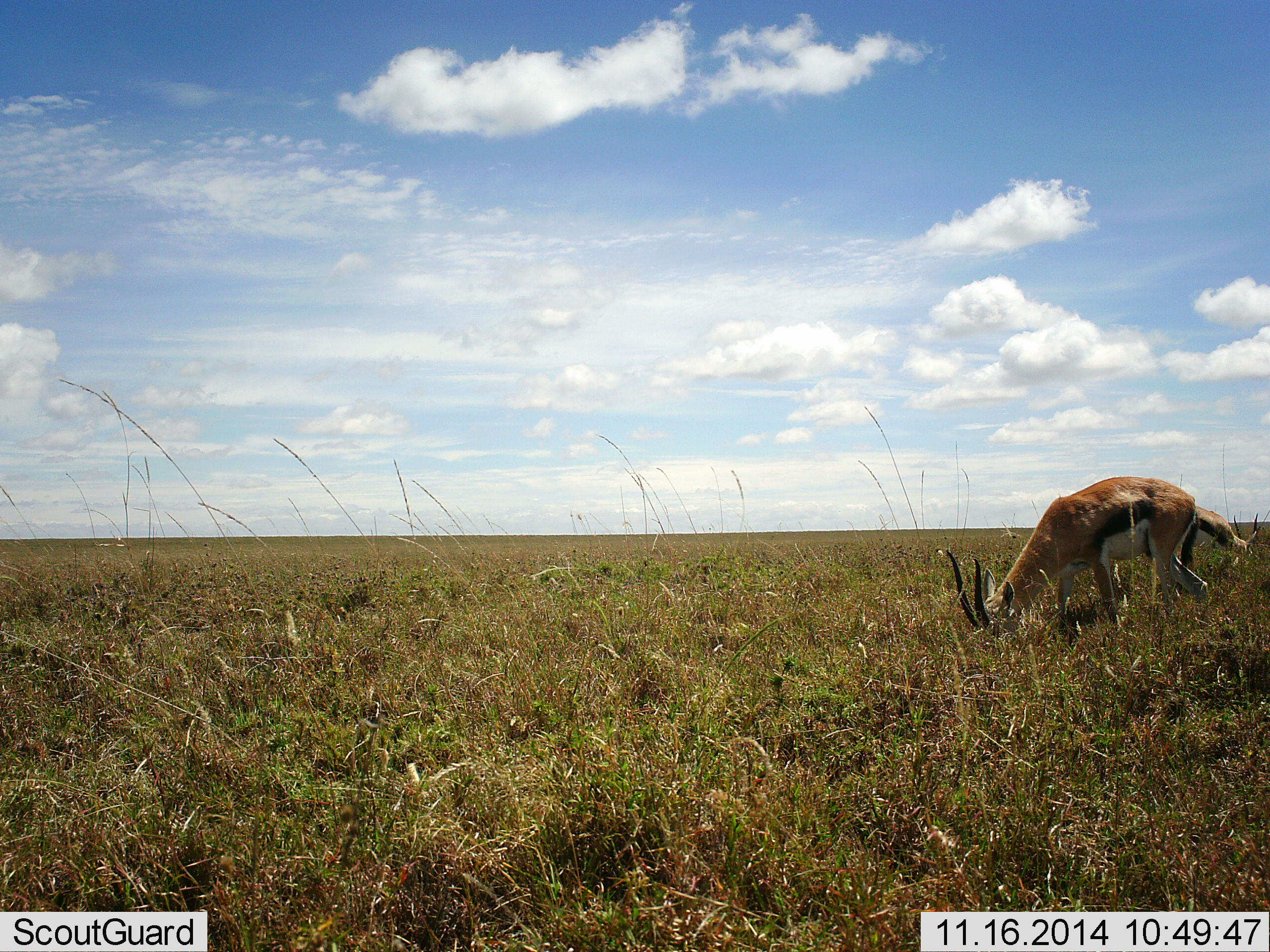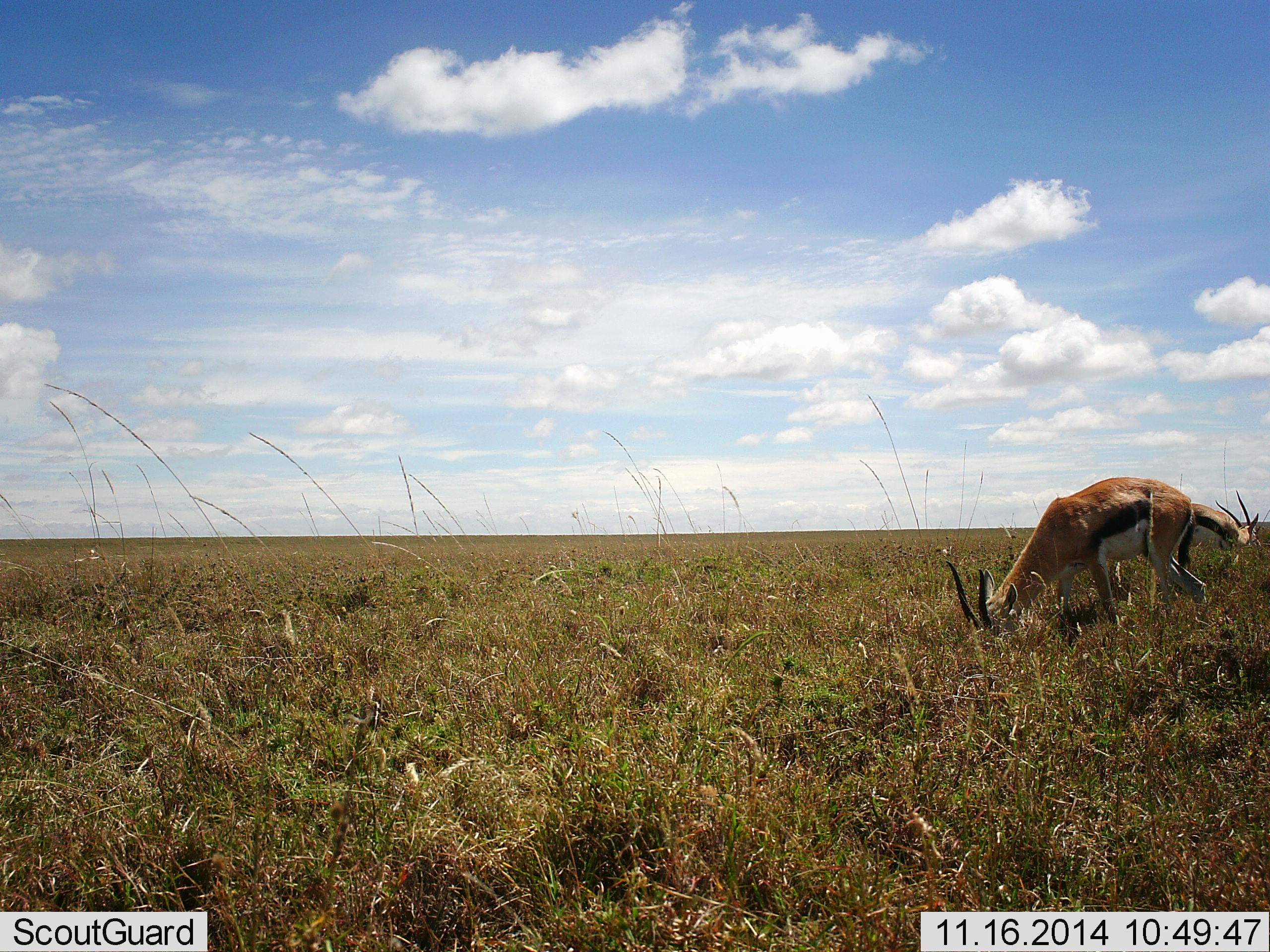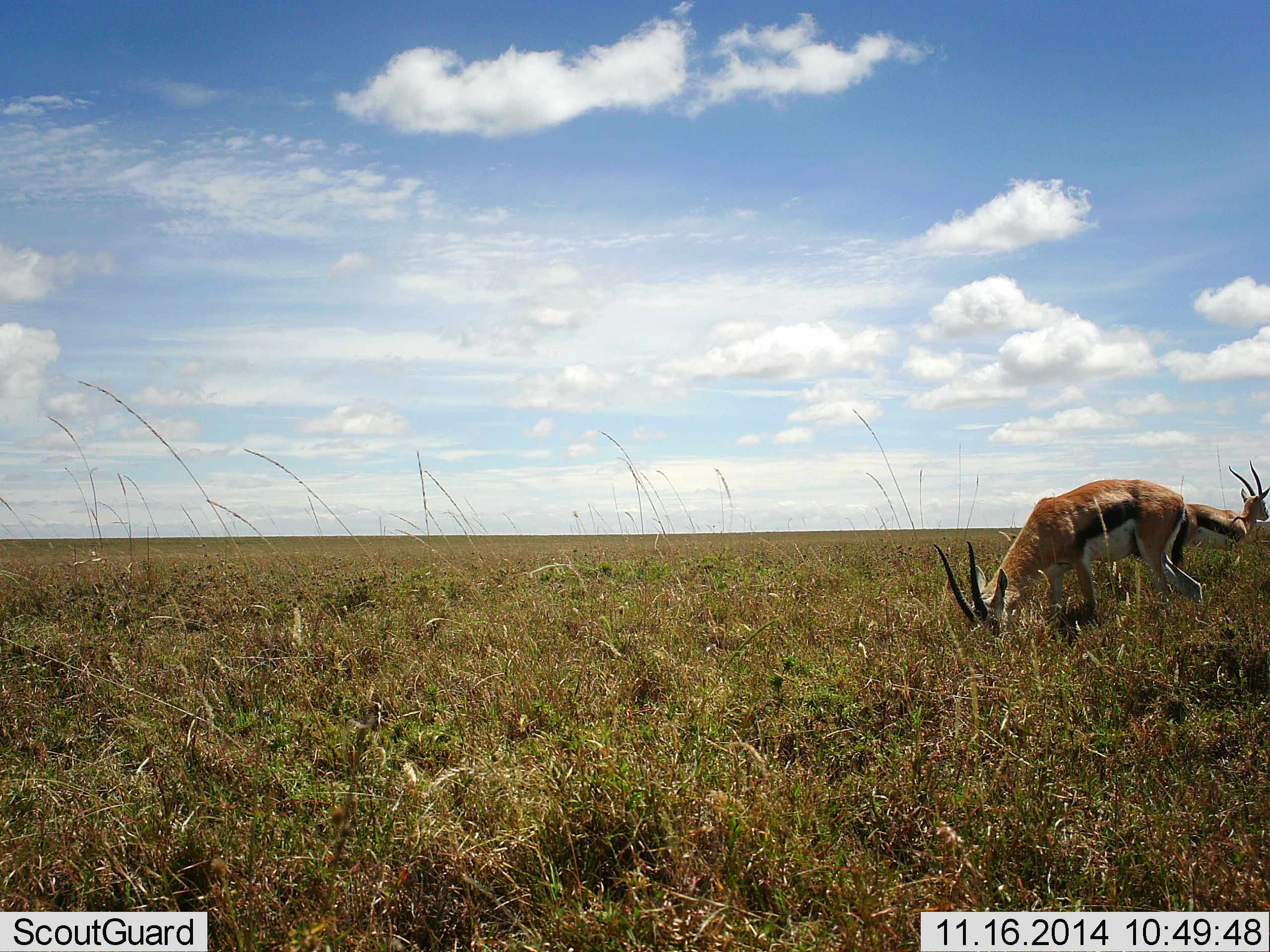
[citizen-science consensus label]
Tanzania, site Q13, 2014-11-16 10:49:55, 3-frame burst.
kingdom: Animalia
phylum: Chordata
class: Mammalia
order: Artiodactyla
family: Bovidae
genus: Eudorcas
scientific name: Eudorcas thomsonii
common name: thomson's gazelle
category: gazellethomsons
Gazellethomsons (thomson's gazelle) (Eudorcas thomsonii), count 2. Behavior (volunteer vote fractions): standing 9%, resting 0%, moving 0%, interacting 0%. Young present (vote fraction): 0%. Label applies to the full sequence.